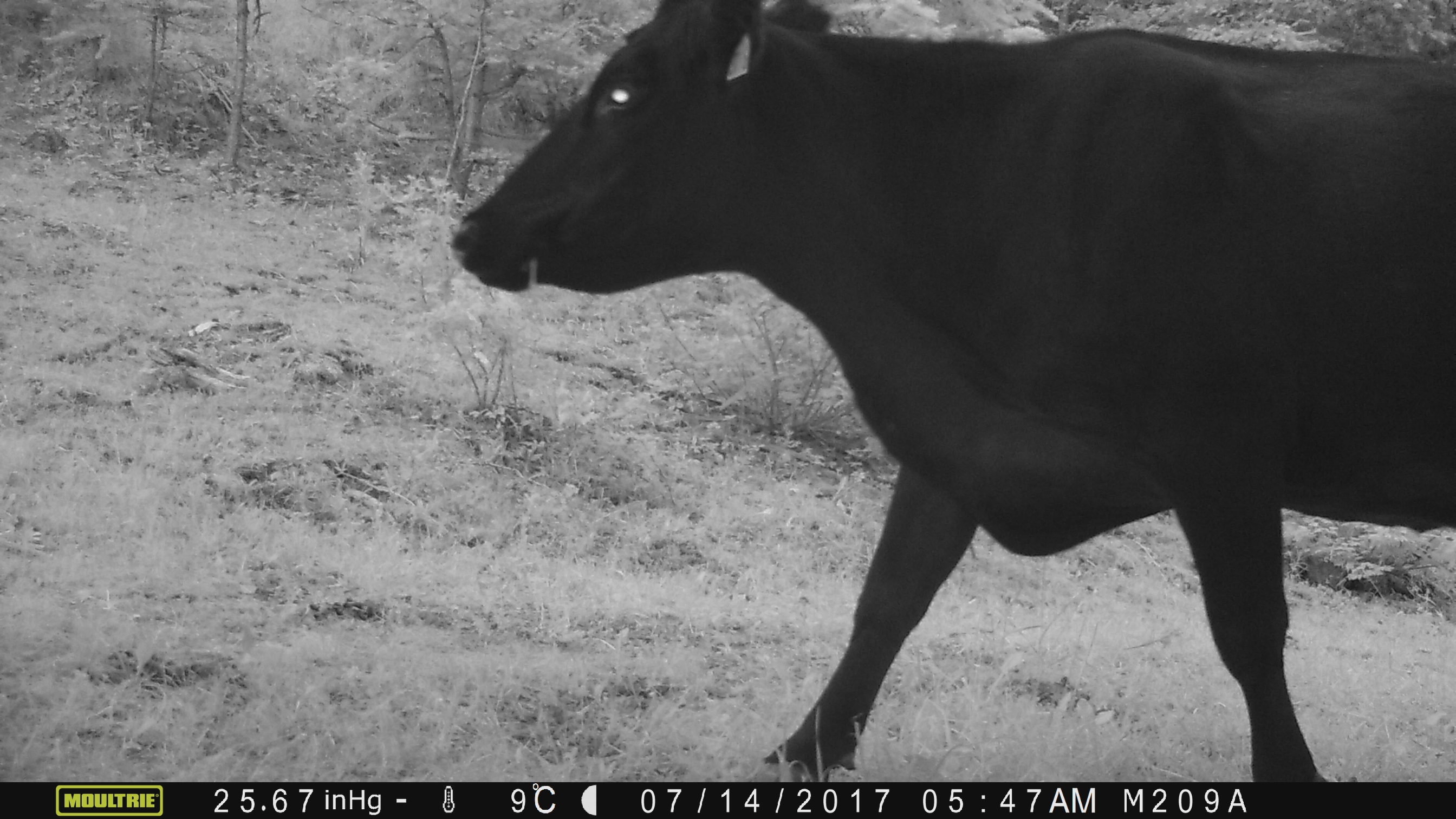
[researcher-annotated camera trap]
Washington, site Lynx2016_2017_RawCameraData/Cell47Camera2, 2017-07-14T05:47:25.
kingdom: Animalia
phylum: Chordata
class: Mammalia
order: Artiodactyla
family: Bovidae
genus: Bos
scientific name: Bos taurus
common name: domestic cattle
Domestic cattle (Bos taurus). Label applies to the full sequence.